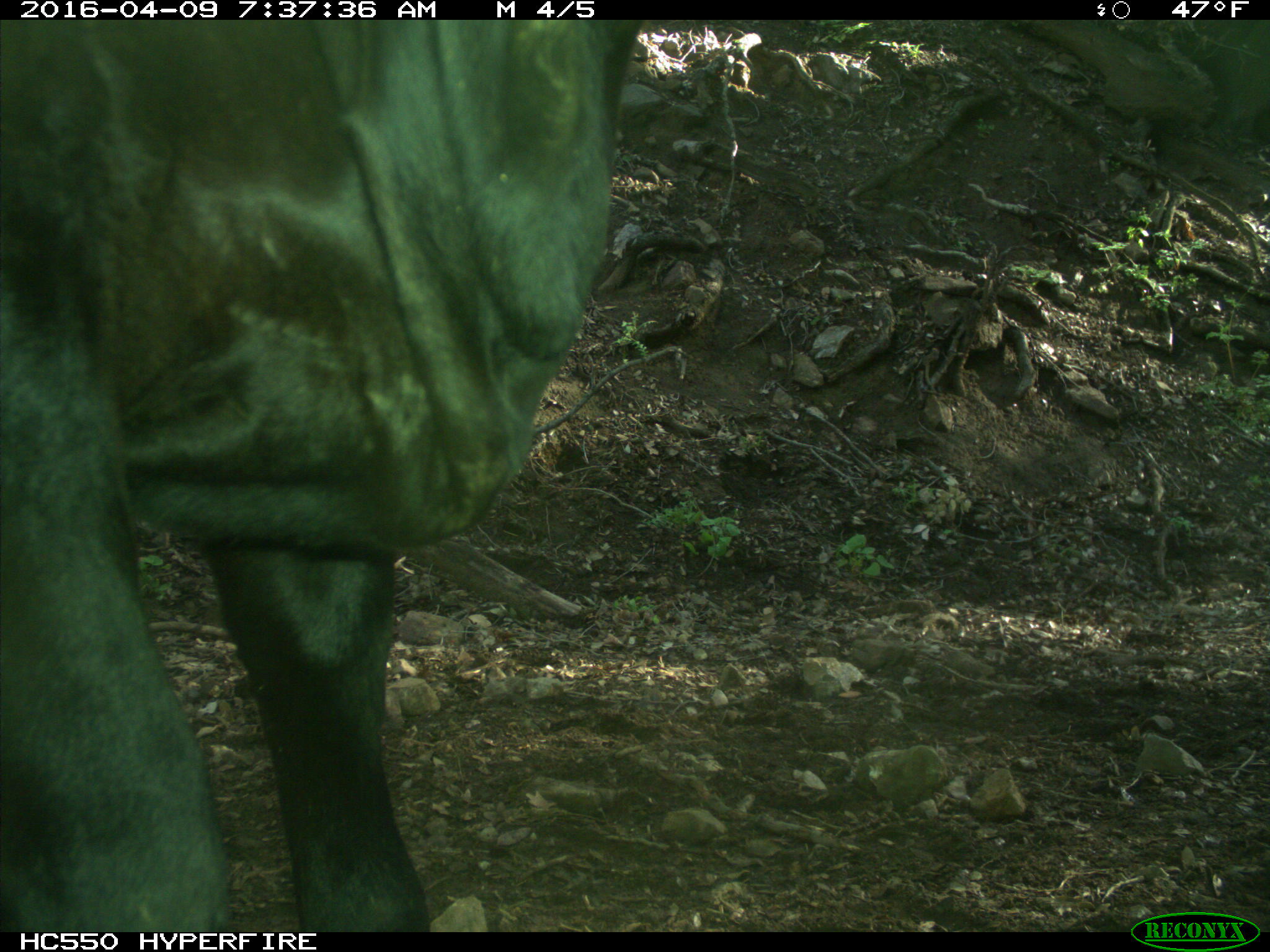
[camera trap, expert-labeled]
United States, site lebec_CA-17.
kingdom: Animalia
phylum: Chordata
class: Mammalia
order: Artiodactyla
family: Bovidae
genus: Bos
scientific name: Bos taurus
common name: domestic cow